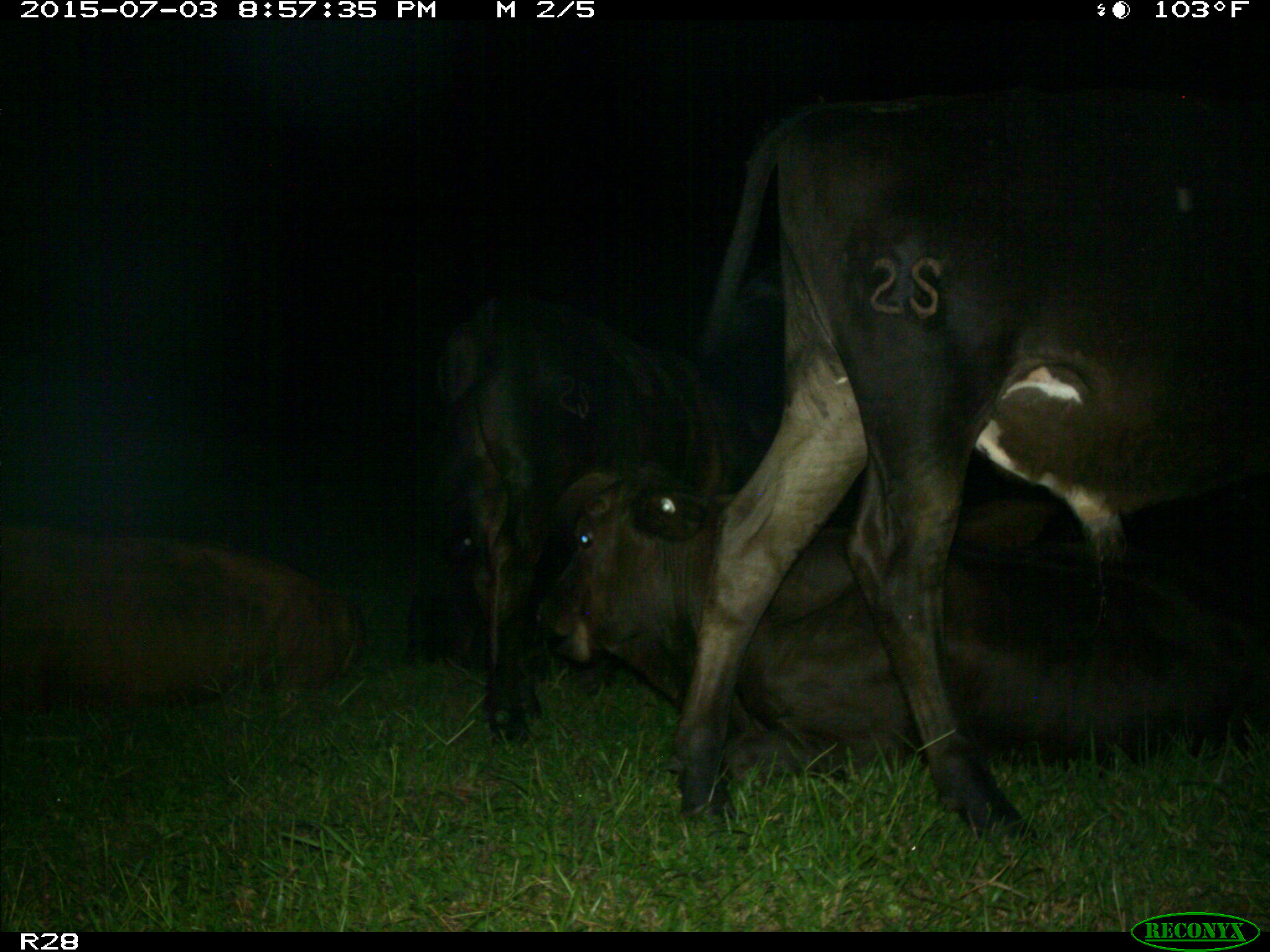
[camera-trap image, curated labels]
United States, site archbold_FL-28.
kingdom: Animalia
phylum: Chordata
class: Mammalia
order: Artiodactyla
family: Bovidae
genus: Bos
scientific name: Bos taurus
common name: domestic cow